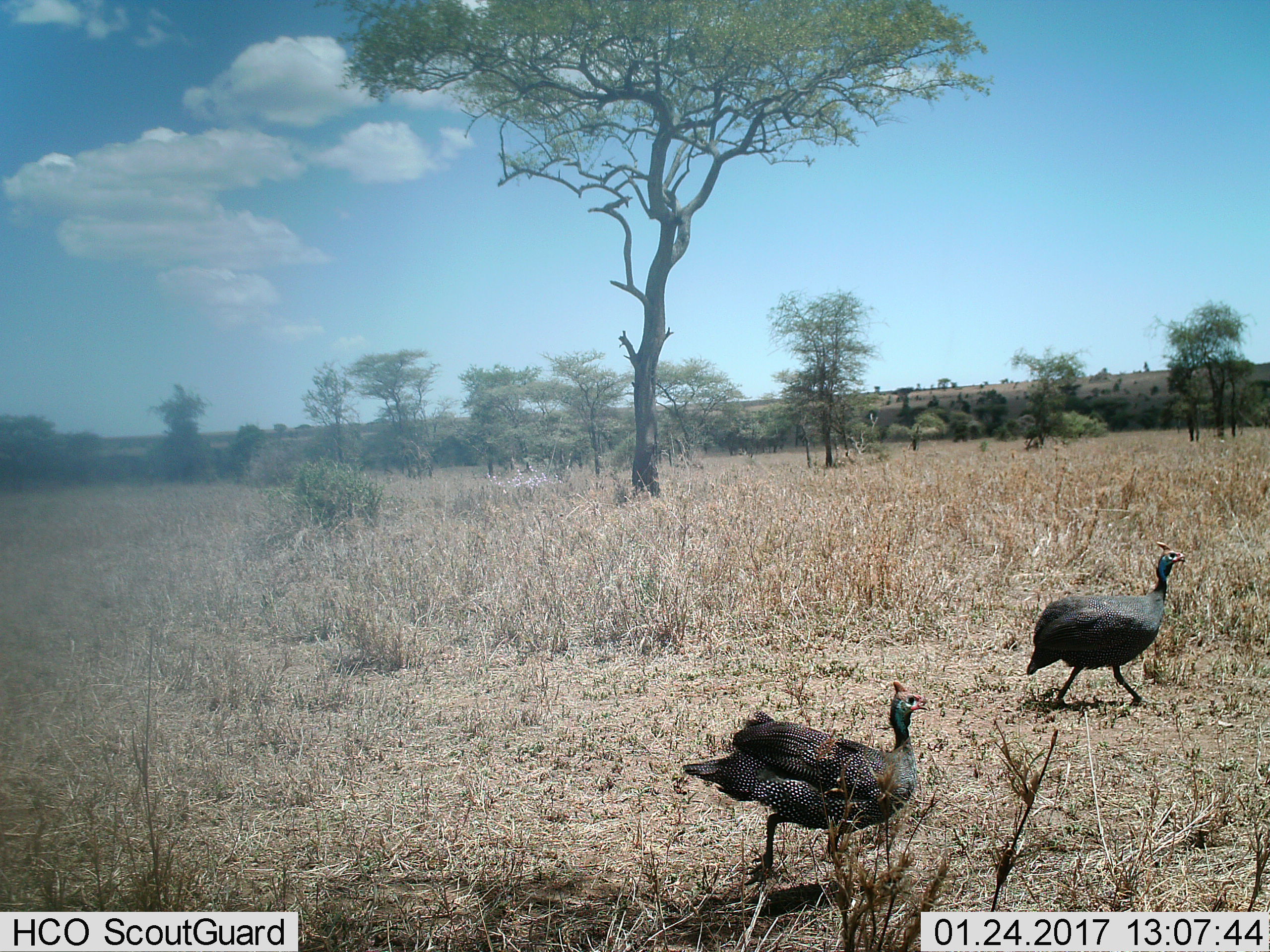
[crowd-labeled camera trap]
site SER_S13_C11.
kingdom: Animalia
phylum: Chordata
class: Aves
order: Galliformes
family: Numididae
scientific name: Numididae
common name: guineafowl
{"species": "guineafowl (Numididae)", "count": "2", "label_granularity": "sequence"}